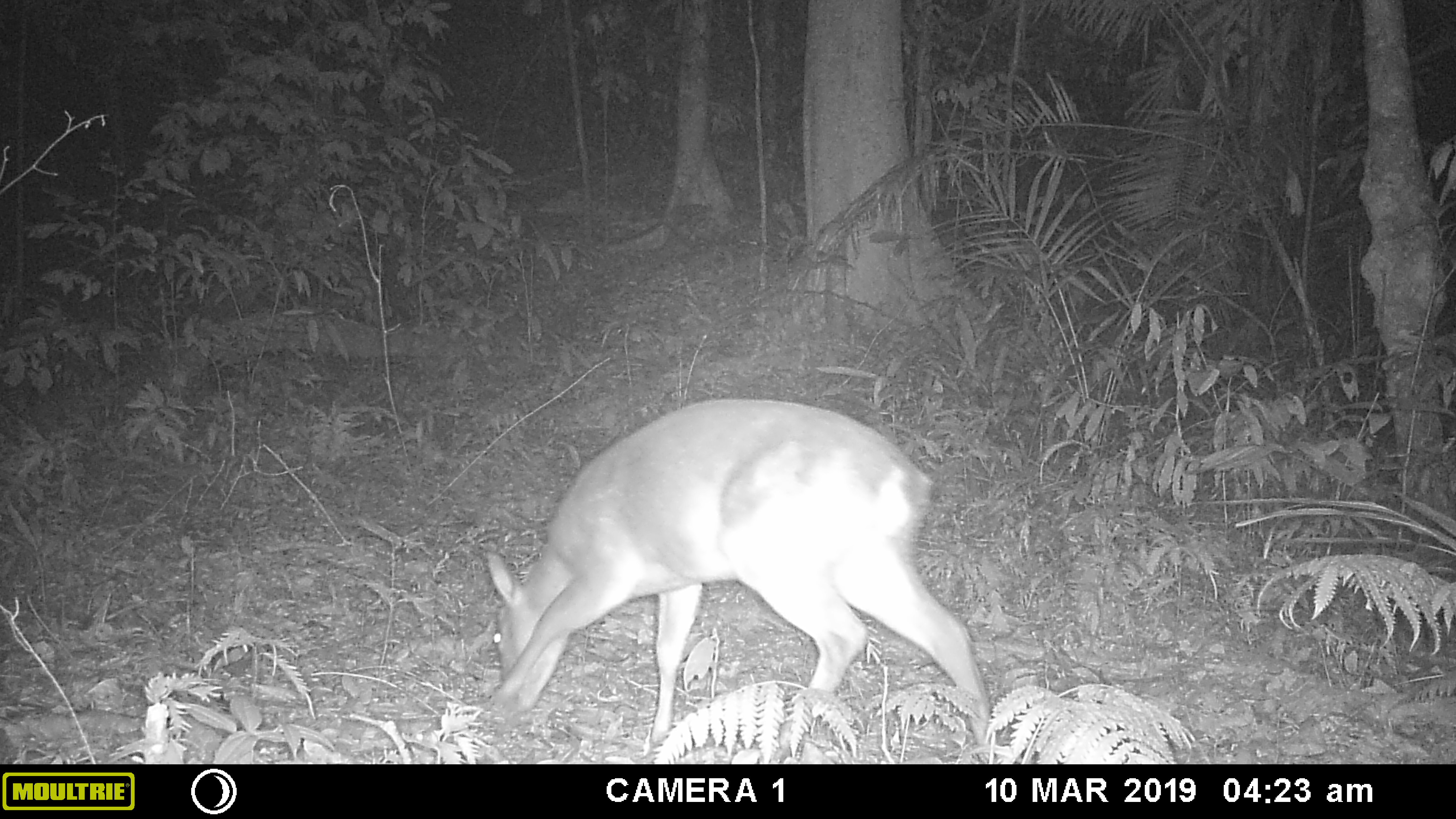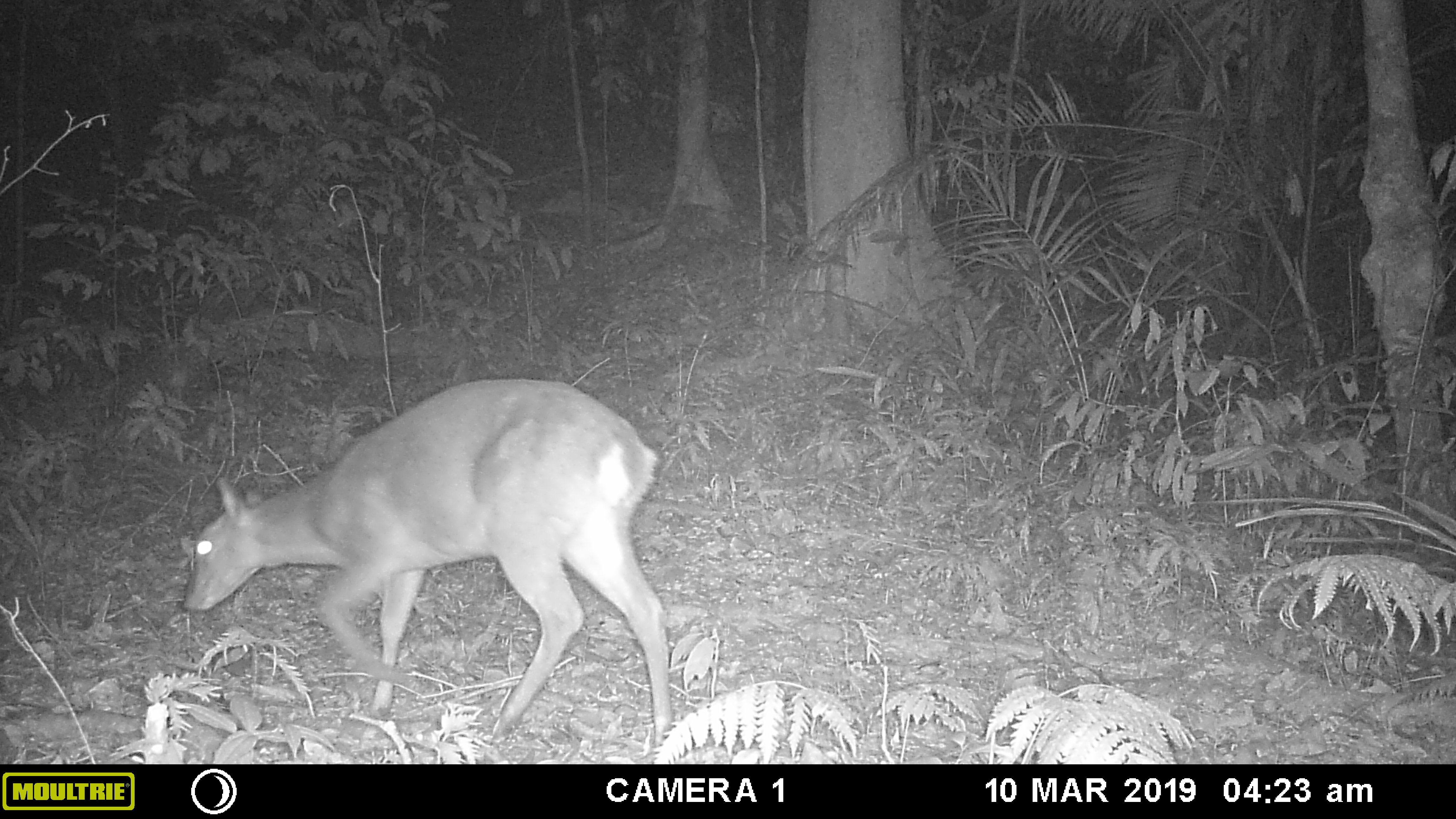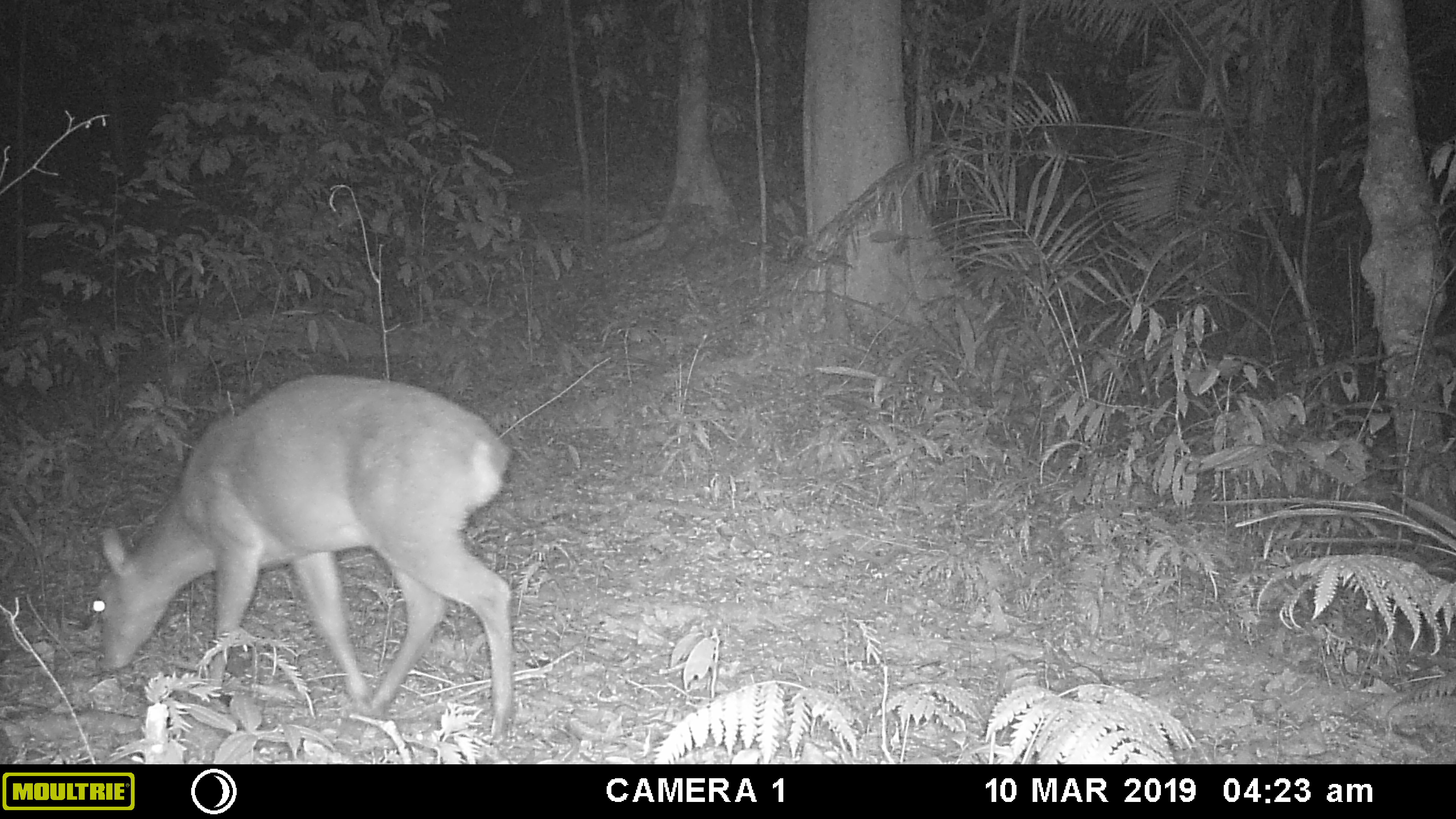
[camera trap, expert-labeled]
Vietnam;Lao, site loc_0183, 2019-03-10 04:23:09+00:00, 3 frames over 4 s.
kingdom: Animalia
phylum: Chordata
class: Mammalia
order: Artiodactyla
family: Cervidae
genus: Muntiacus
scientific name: Muntiacus vuquangensis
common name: large-antlered muntjac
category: large antlered muntjac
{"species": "large antlered muntjac (large-antlered muntjac) (Muntiacus vuquangensis)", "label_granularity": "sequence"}